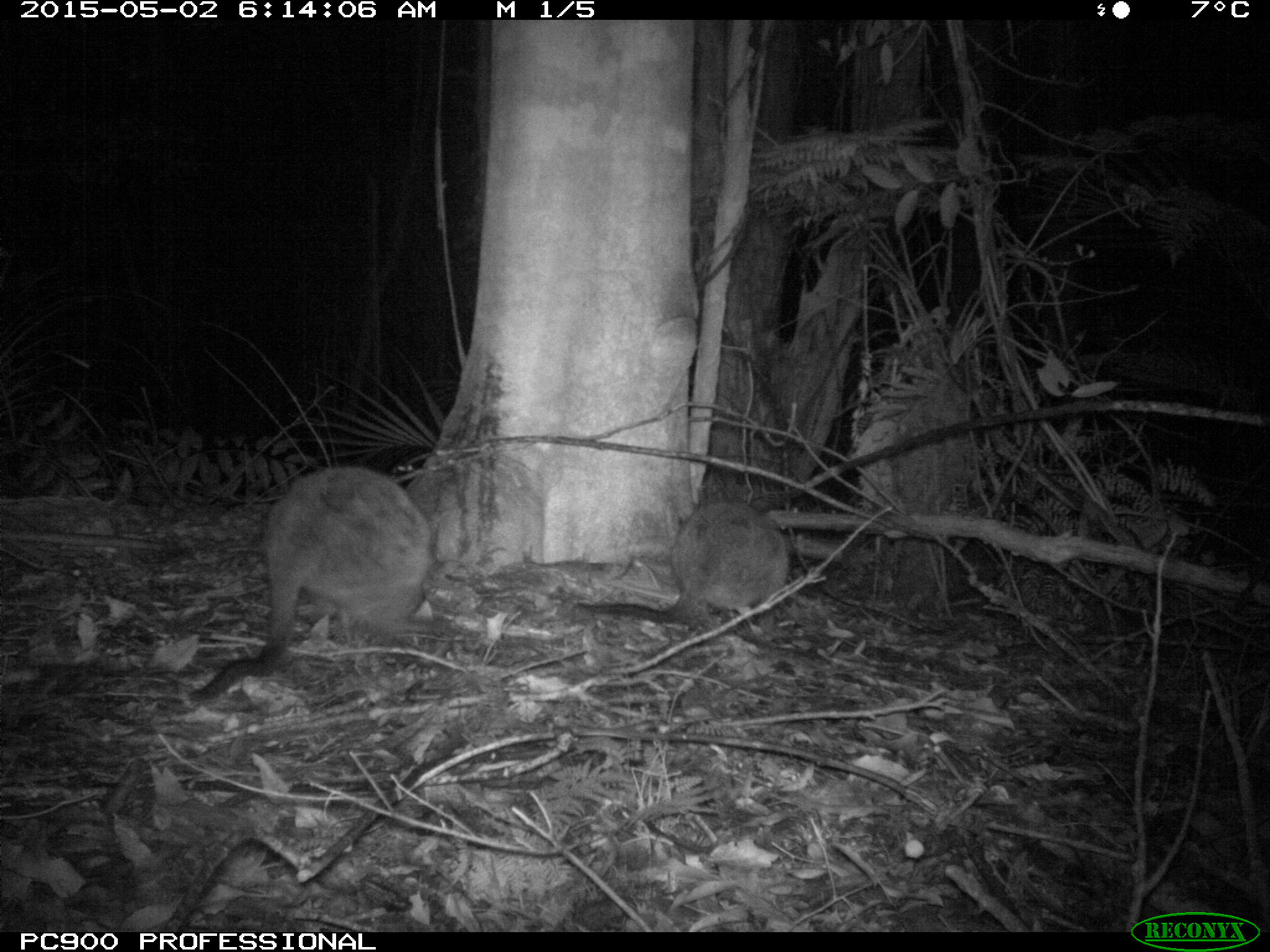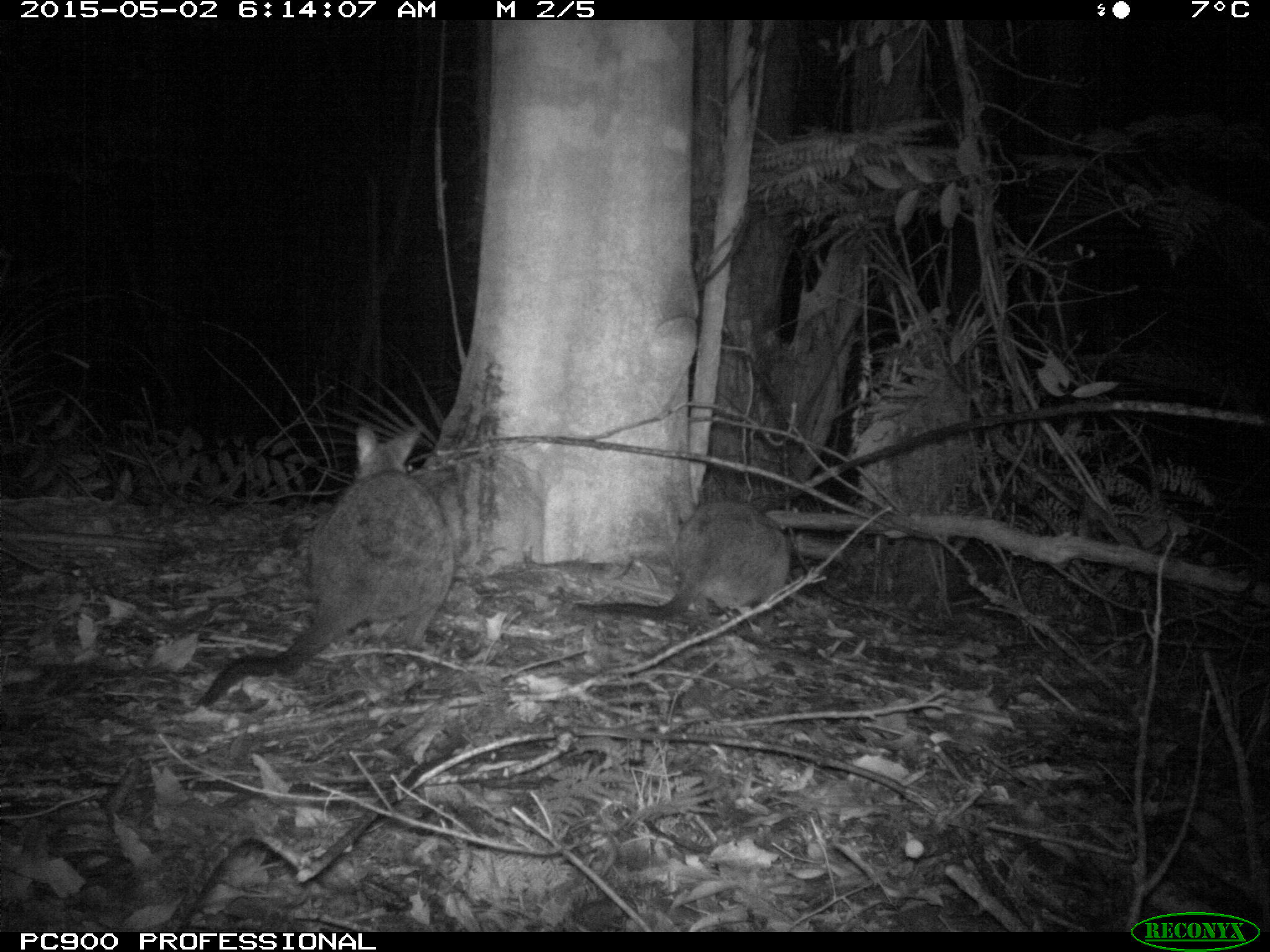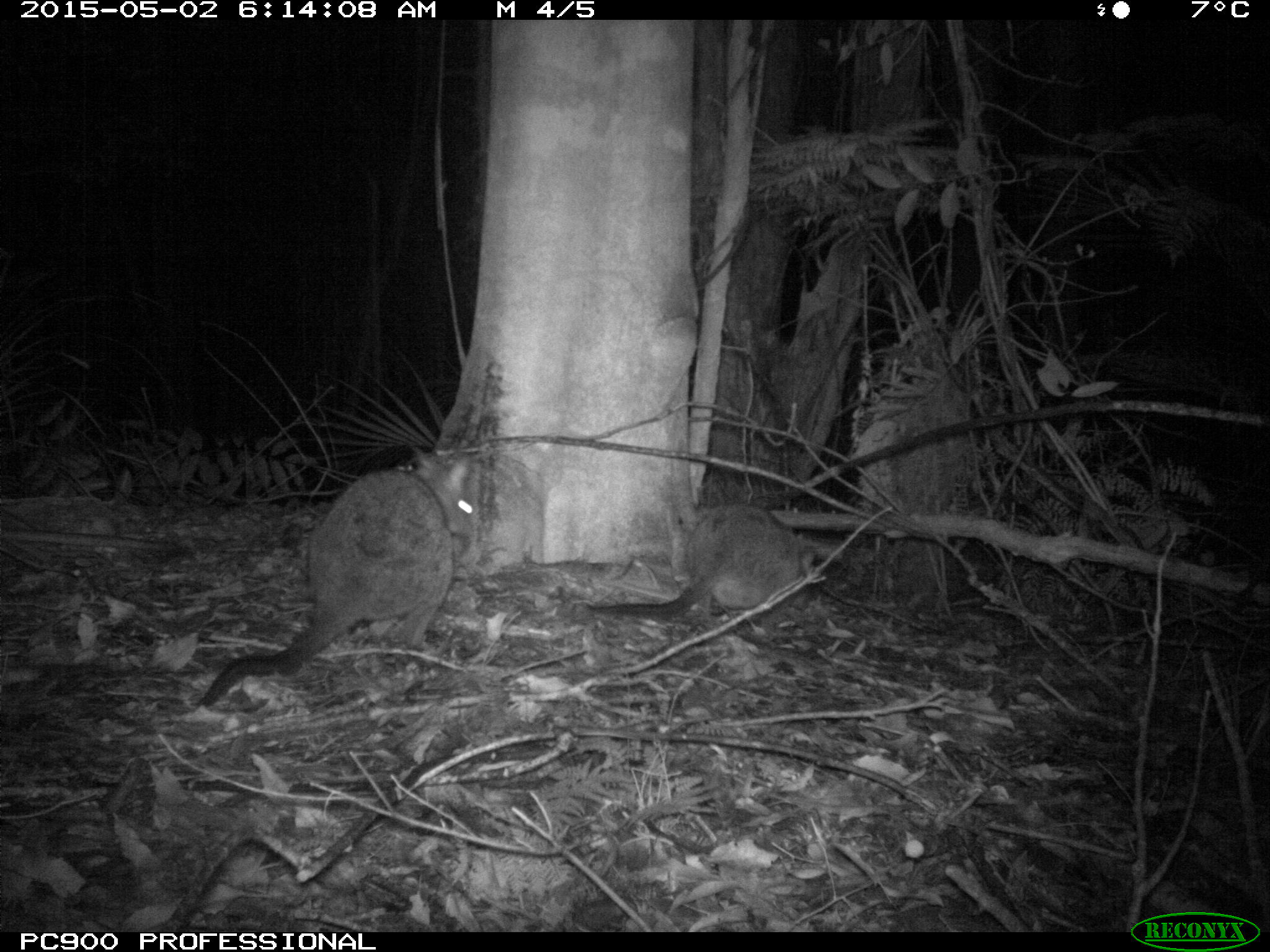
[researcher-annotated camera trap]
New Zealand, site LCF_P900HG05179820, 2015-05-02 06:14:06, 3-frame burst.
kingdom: Animalia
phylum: Chordata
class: Mammalia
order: Diprotodontia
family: Macropodidae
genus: Notamacropus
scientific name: Notamacropus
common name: wallaby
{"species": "wallaby (Notamacropus)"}